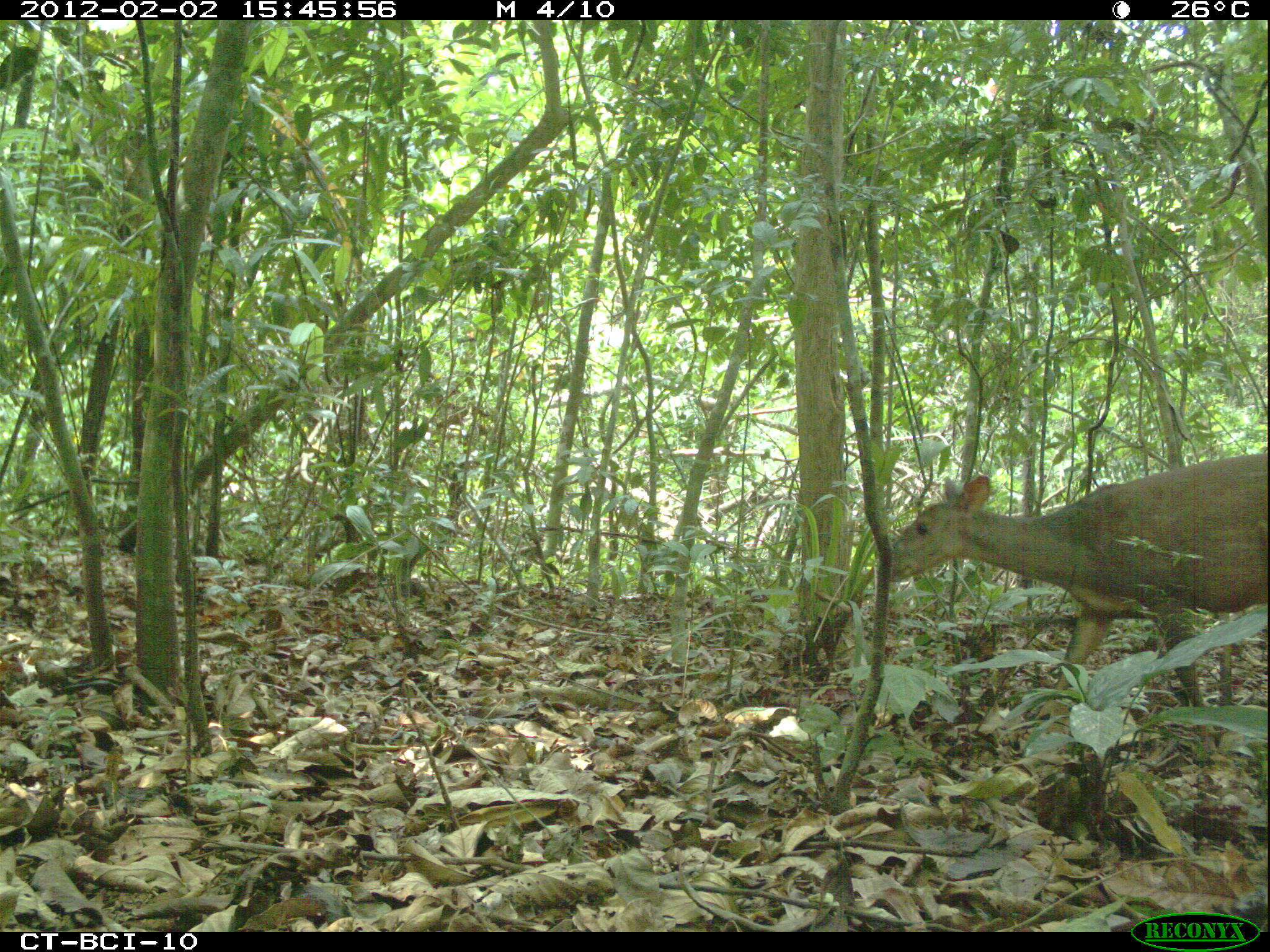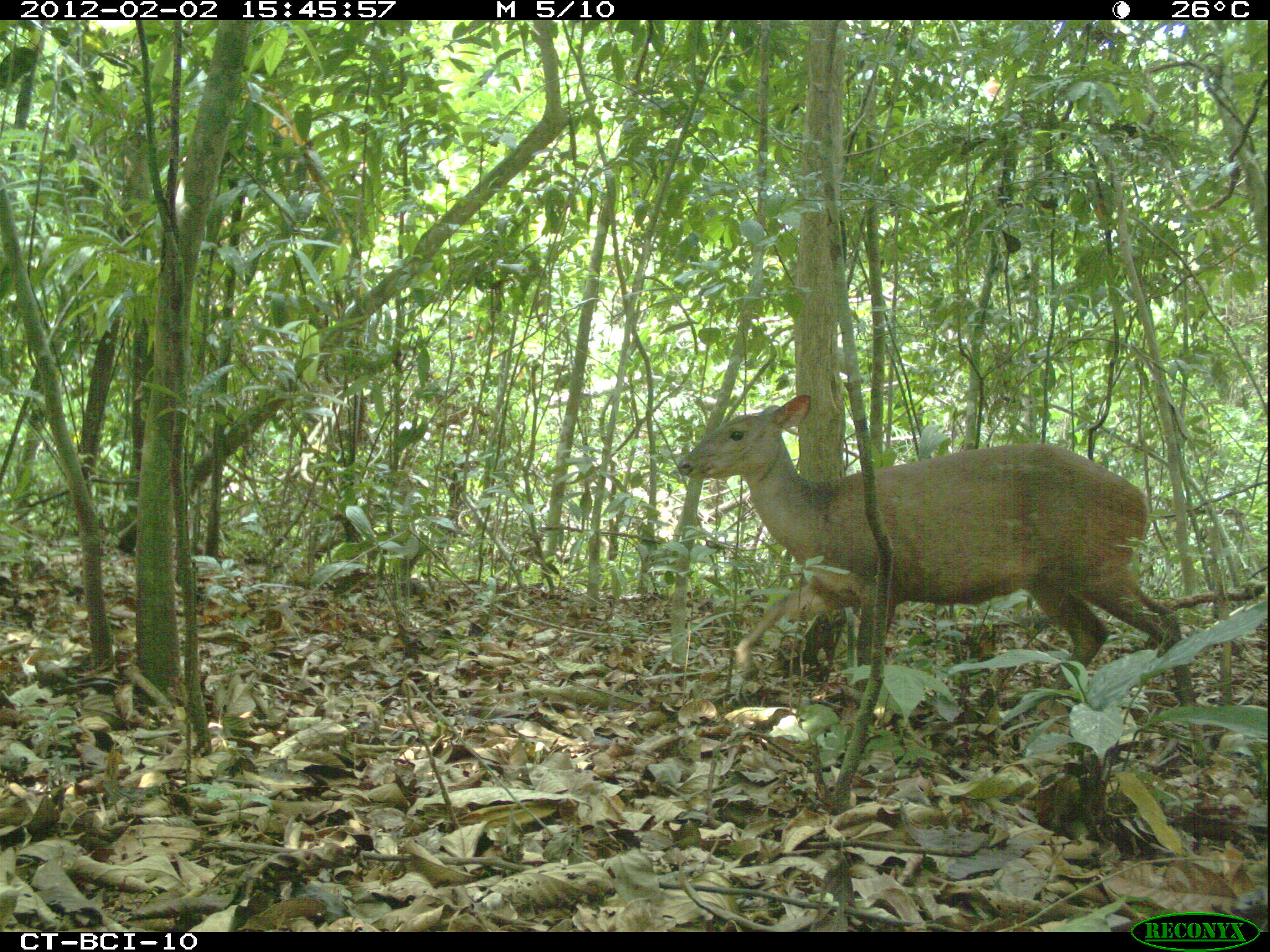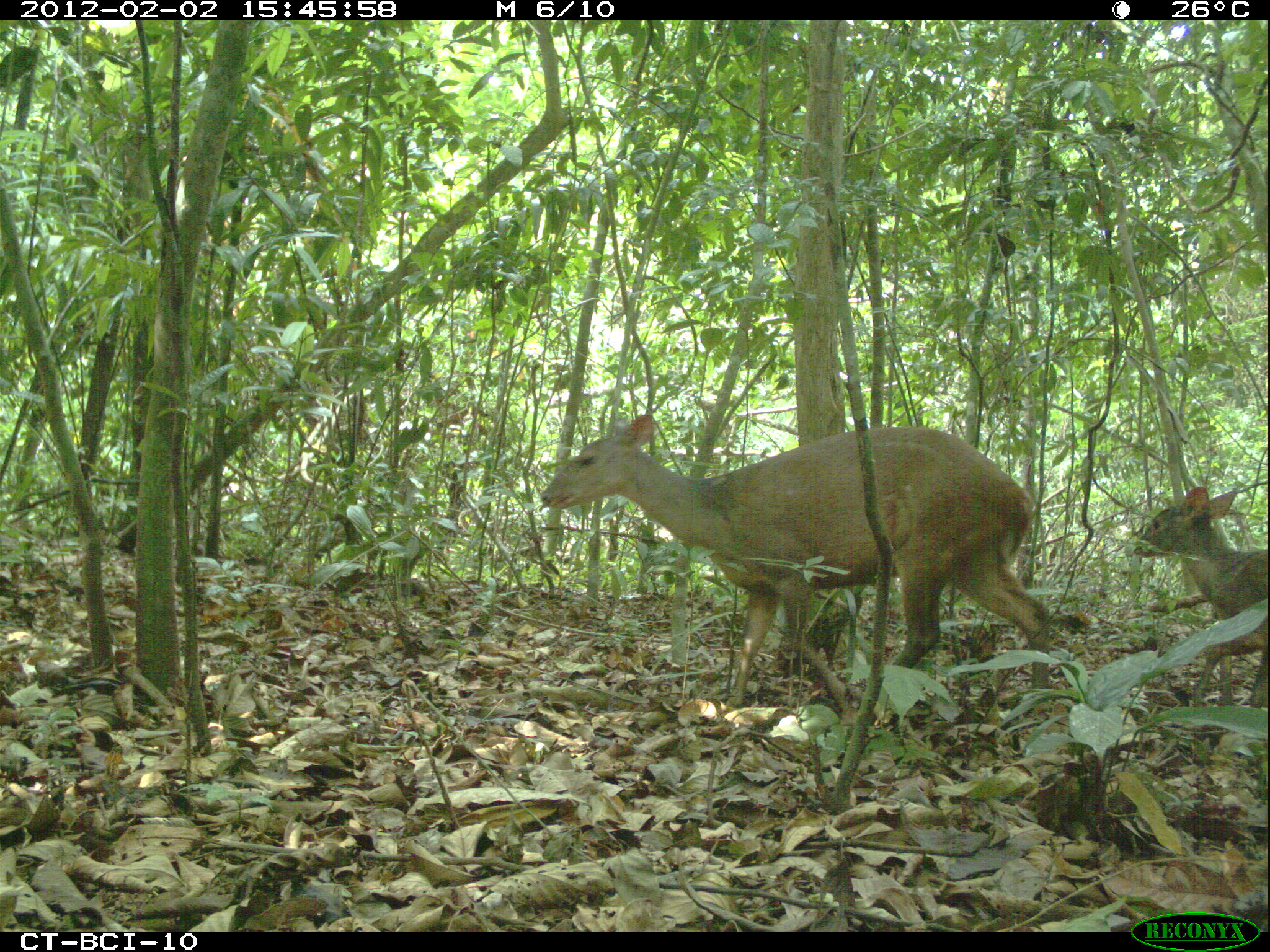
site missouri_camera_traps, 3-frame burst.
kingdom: Animalia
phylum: Chordata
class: Mammalia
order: Artiodactyla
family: Cervidae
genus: Mazama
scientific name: Mazama americana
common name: red brocket deer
Red brocket deer (Mazama americana). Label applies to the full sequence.